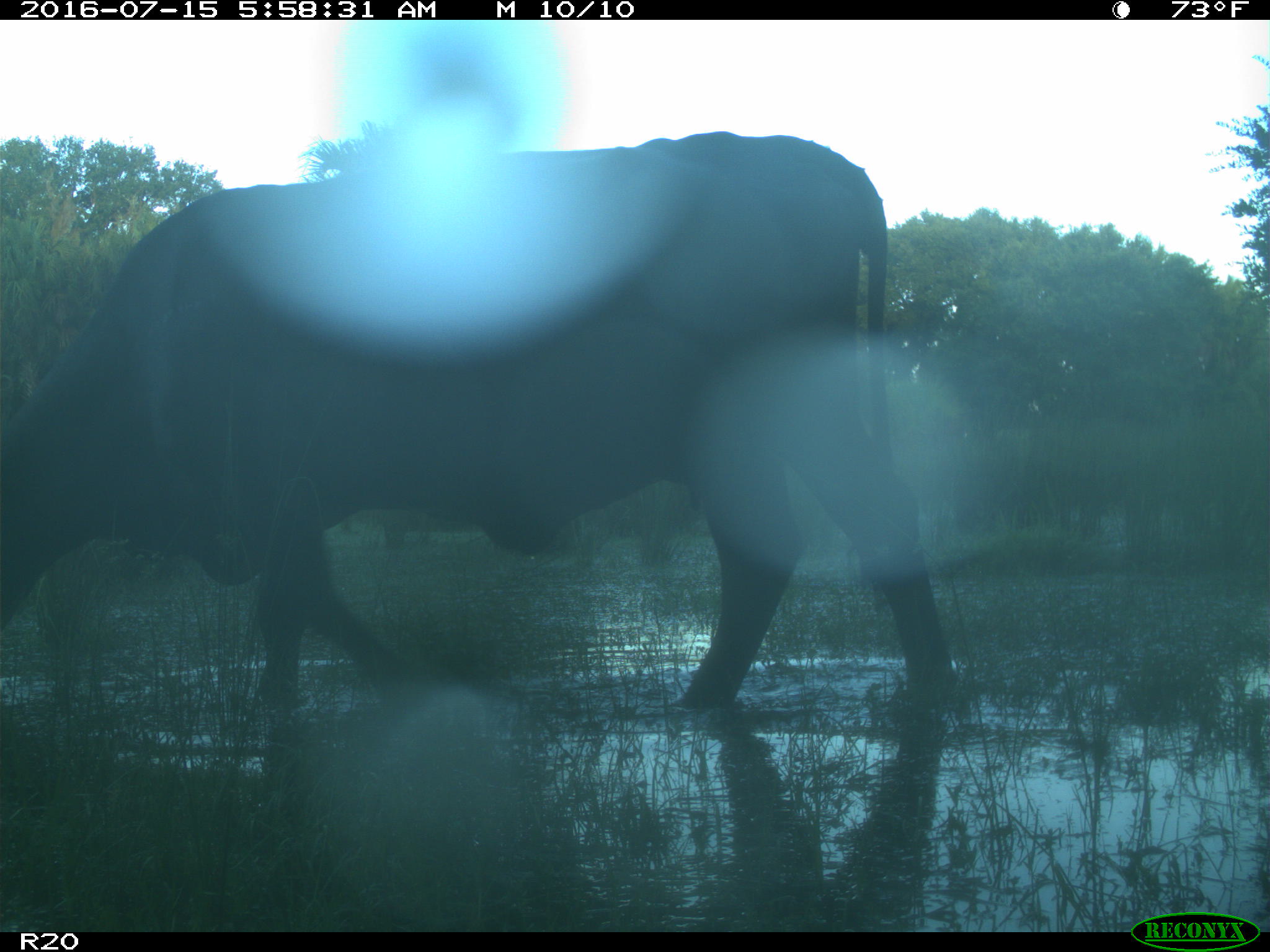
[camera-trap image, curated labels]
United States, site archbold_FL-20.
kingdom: Animalia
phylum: Chordata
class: Mammalia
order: Artiodactyla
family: Bovidae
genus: Bos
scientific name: Bos taurus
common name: domestic cow